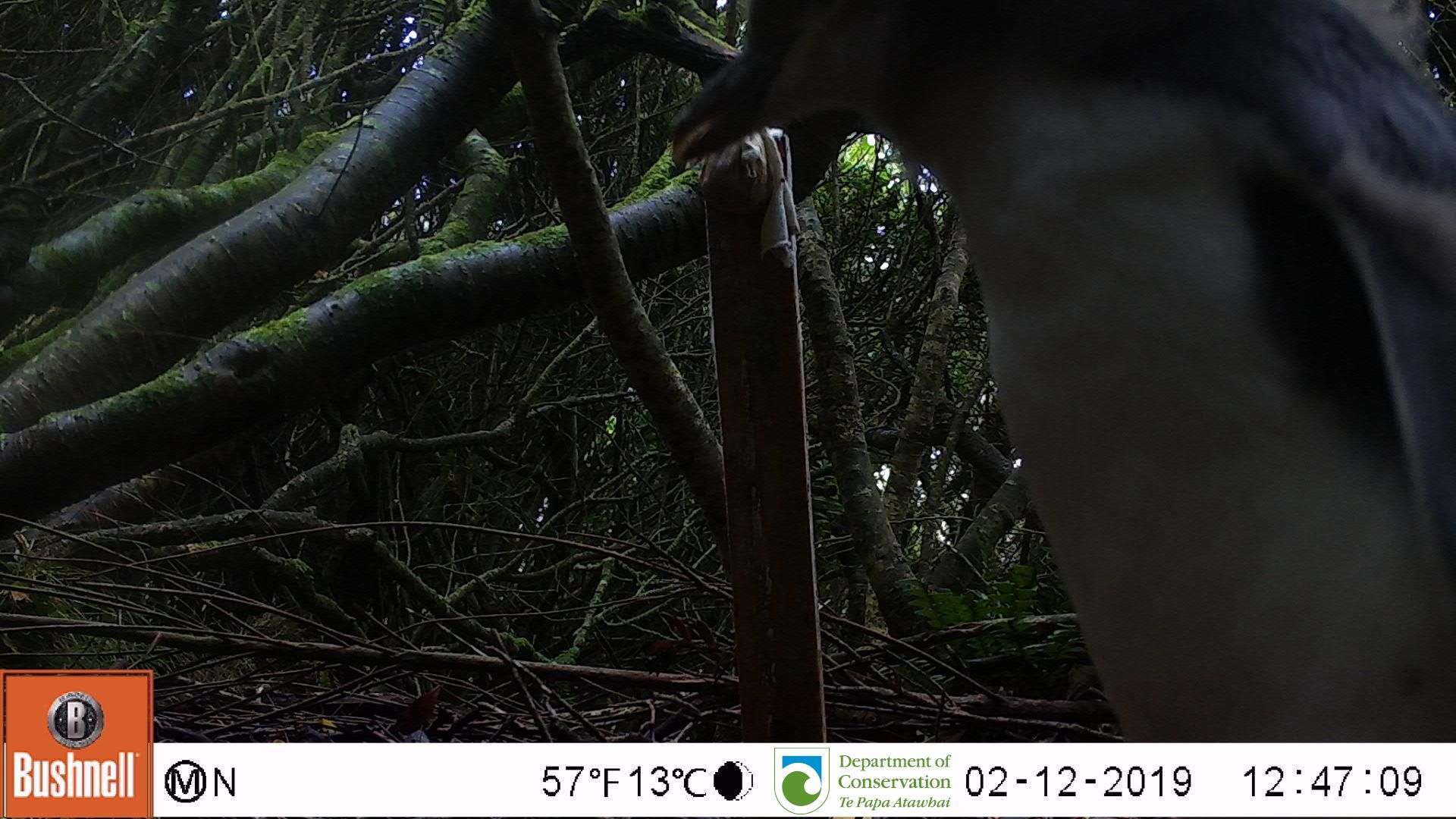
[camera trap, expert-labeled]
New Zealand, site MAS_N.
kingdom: Animalia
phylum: Chordata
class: Aves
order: Sphenisciformes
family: Spheniscidae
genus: Megadyptes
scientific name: Megadyptes antipodes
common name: yellow-eyed penguin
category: yellow eyed penguin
Yellow eyed penguin (yellow-eyed penguin) (Megadyptes antipodes).